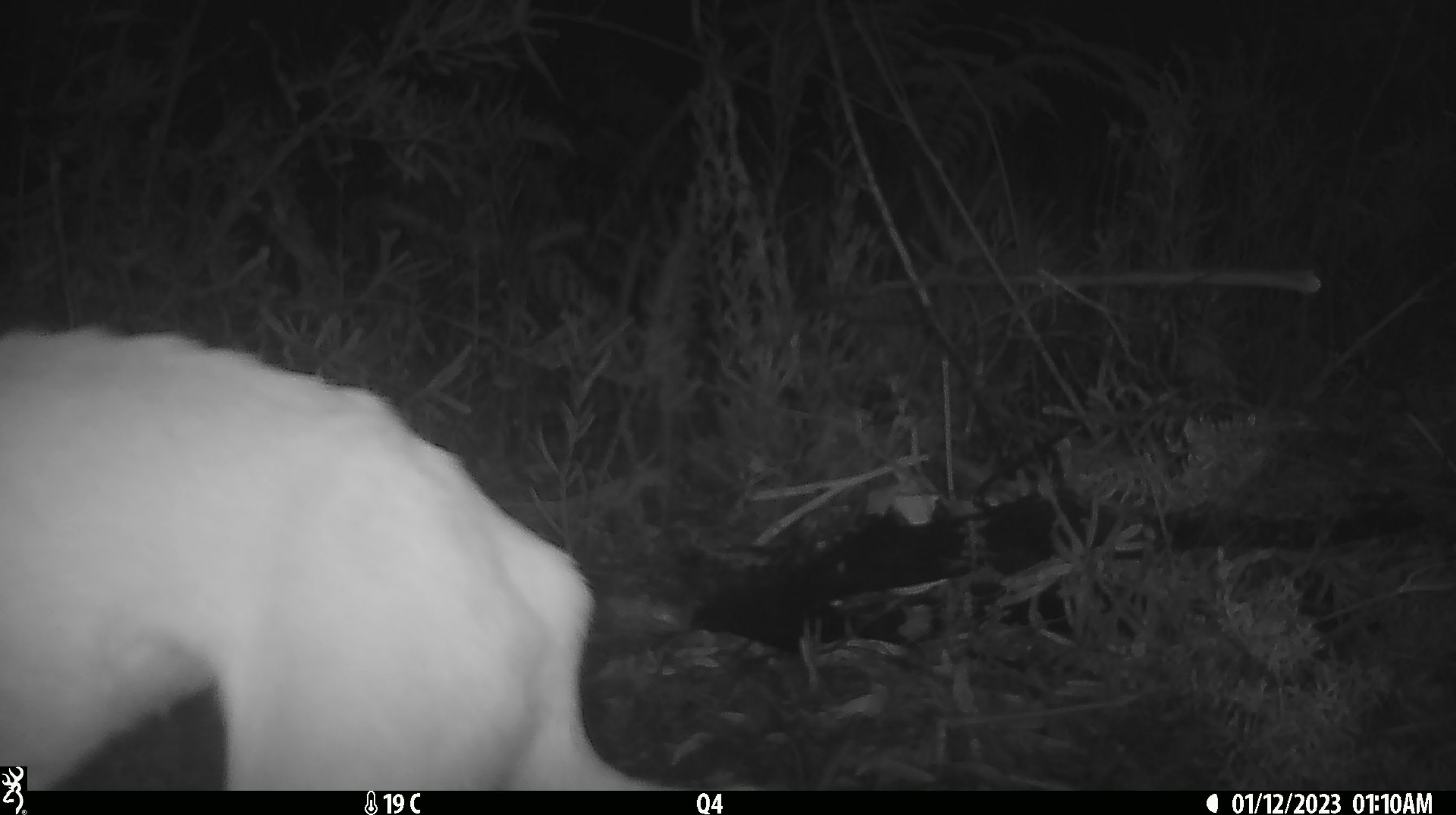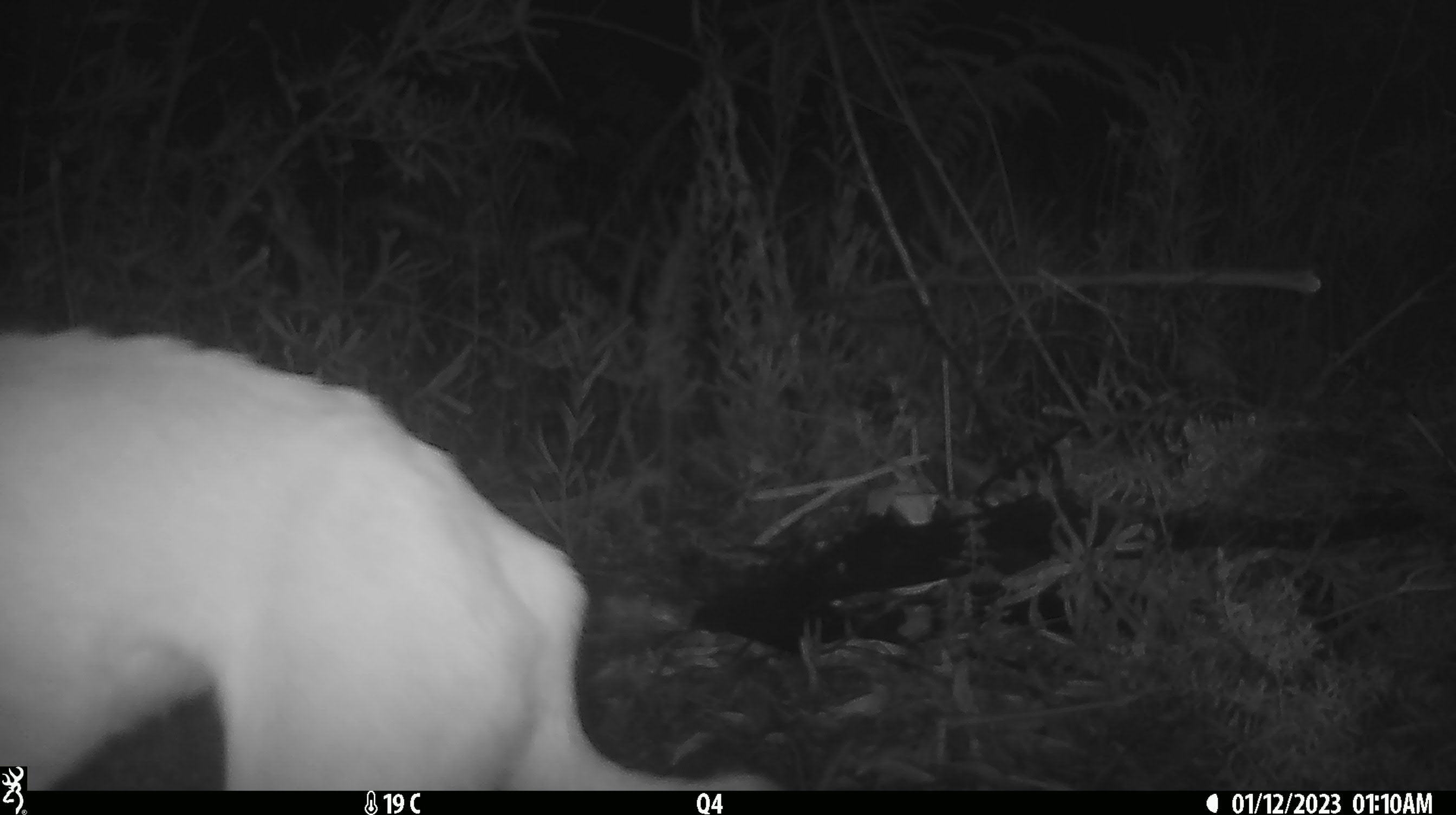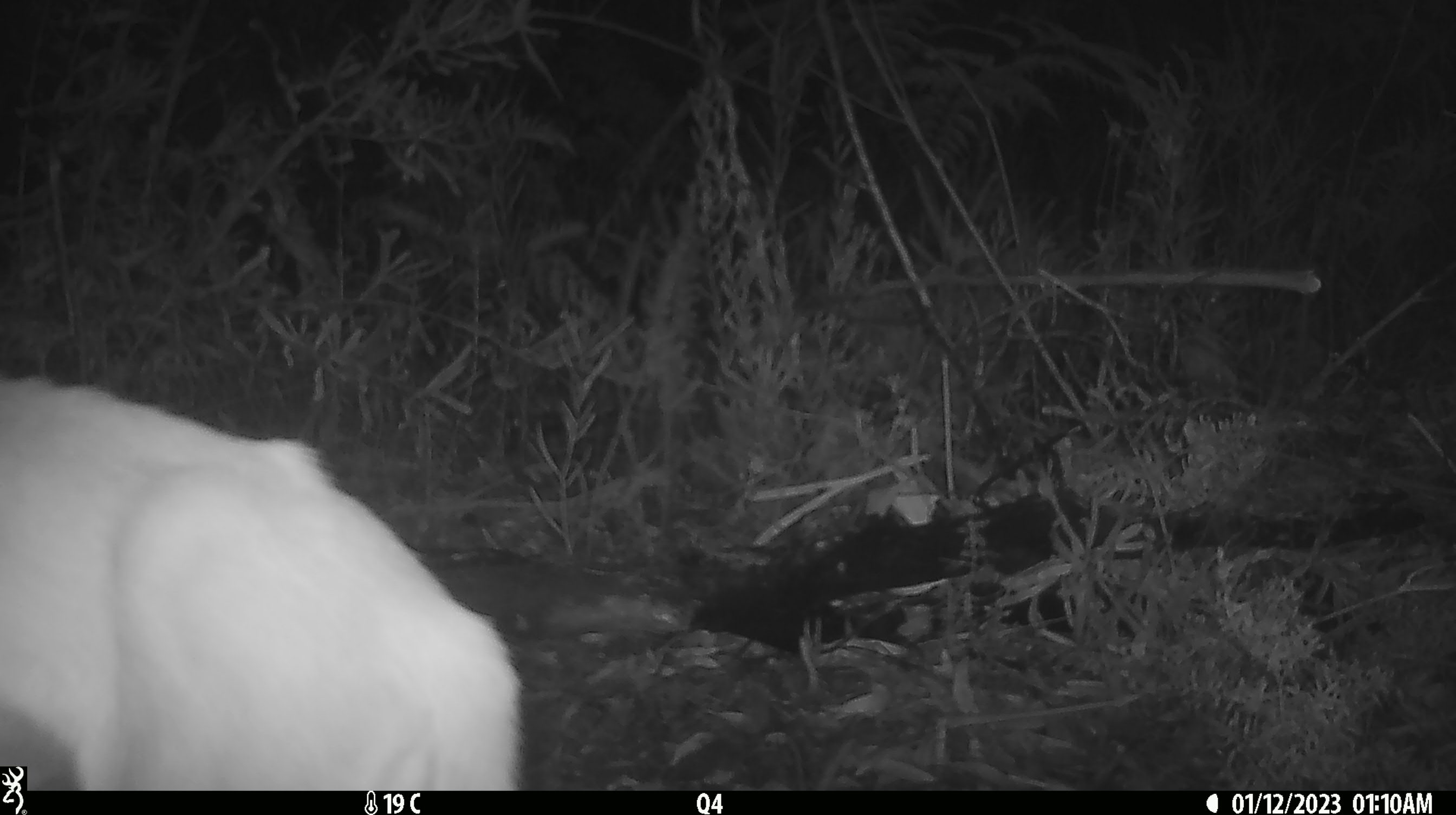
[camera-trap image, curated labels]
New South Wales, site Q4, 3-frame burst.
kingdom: Animalia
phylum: Chordata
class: Mammalia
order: Carnivora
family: Canidae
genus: Canis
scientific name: Canis familiaris dingo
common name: dingo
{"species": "dingo (Canis familiaris dingo)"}